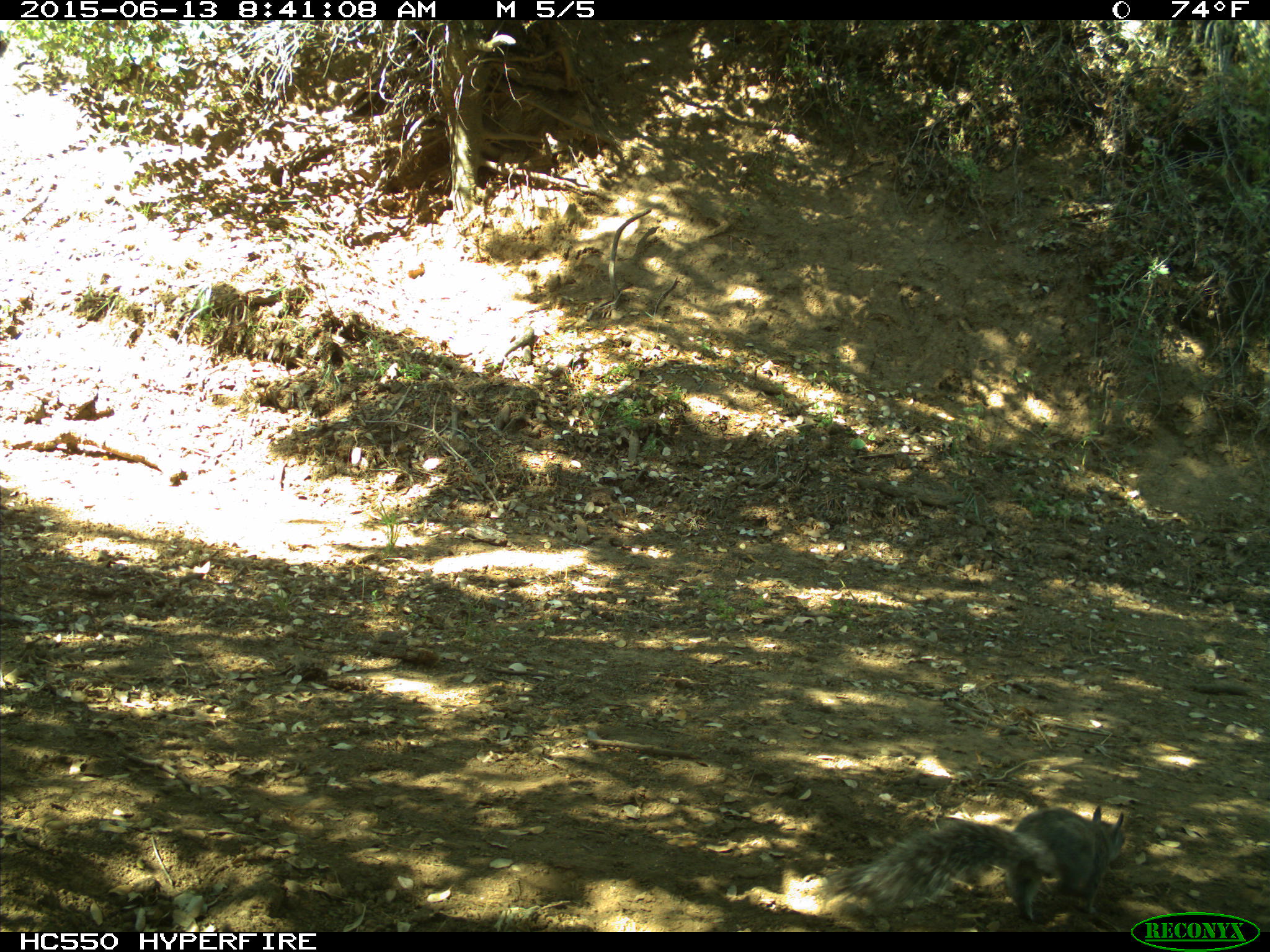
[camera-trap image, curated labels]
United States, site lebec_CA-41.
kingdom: Animalia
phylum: Chordata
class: Mammalia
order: Rodentia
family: Sciuridae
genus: Sciurus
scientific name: Sciurus carolinensis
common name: eastern gray squirrel